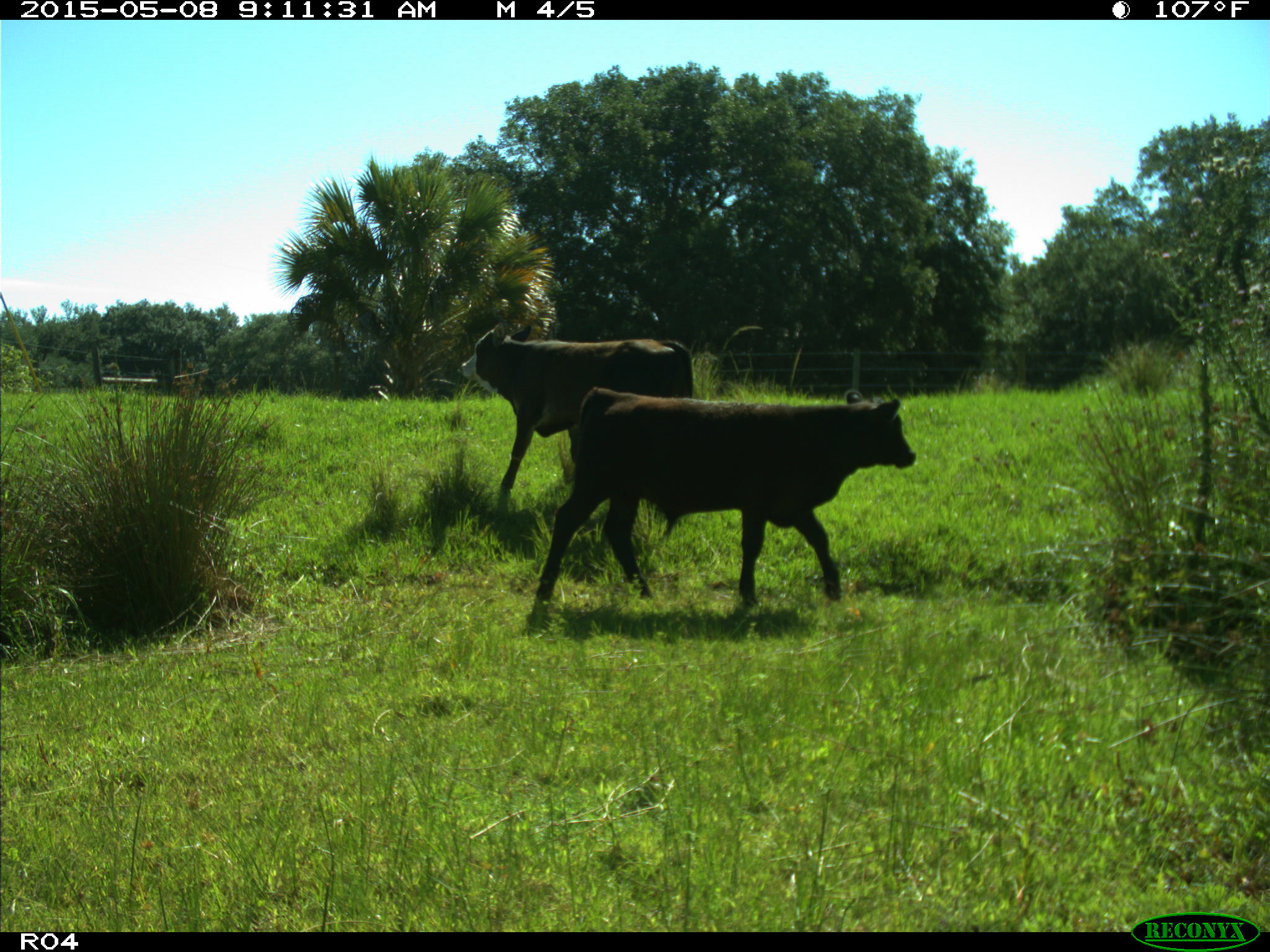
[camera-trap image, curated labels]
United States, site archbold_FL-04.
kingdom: Animalia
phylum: Chordata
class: Mammalia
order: Artiodactyla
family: Bovidae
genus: Bos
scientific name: Bos taurus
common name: domestic cow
Bos taurus (domestic cow).